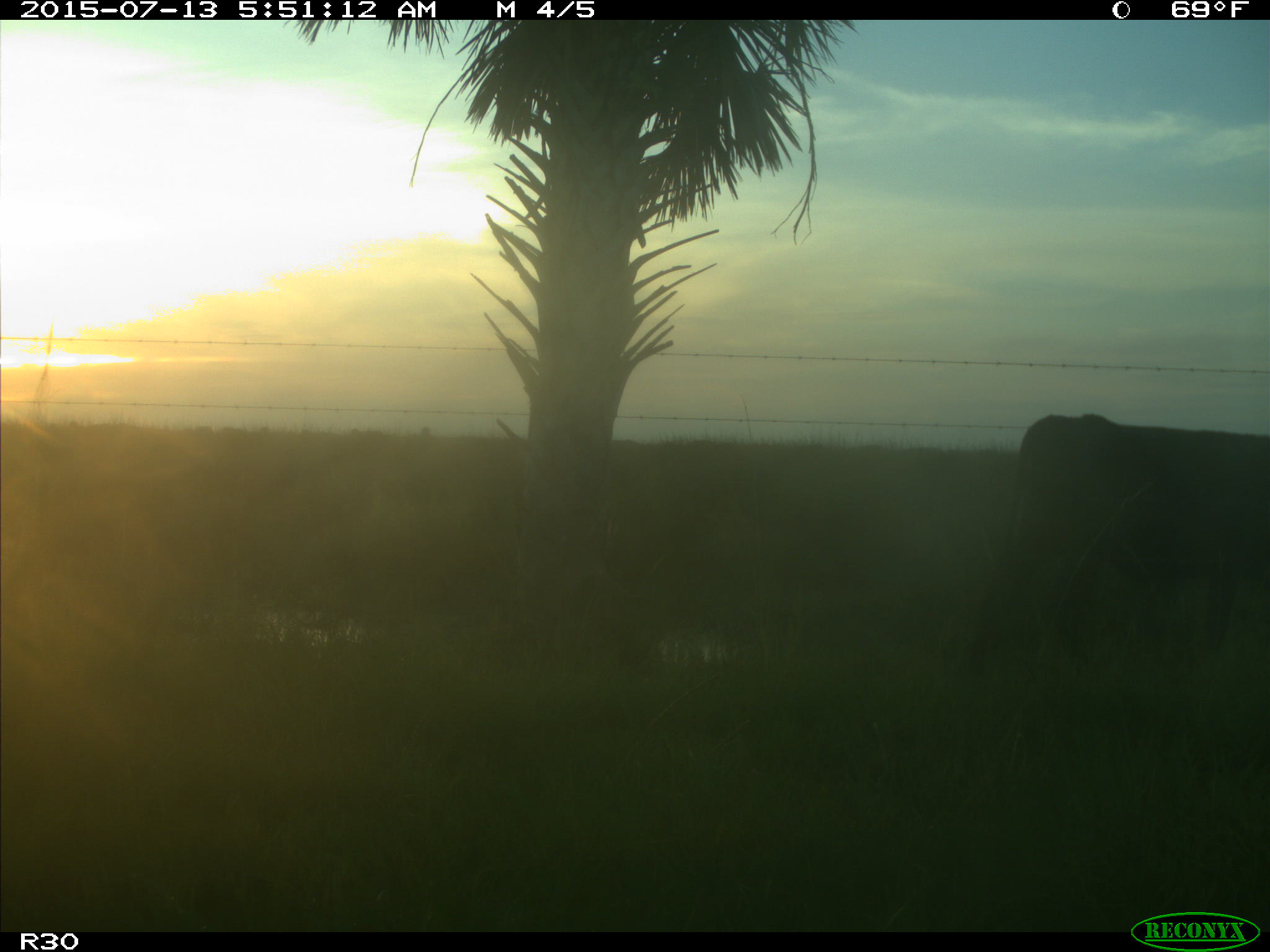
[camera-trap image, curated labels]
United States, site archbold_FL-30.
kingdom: Animalia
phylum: Chordata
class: Mammalia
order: Artiodactyla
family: Bovidae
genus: Bos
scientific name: Bos taurus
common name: domestic cow